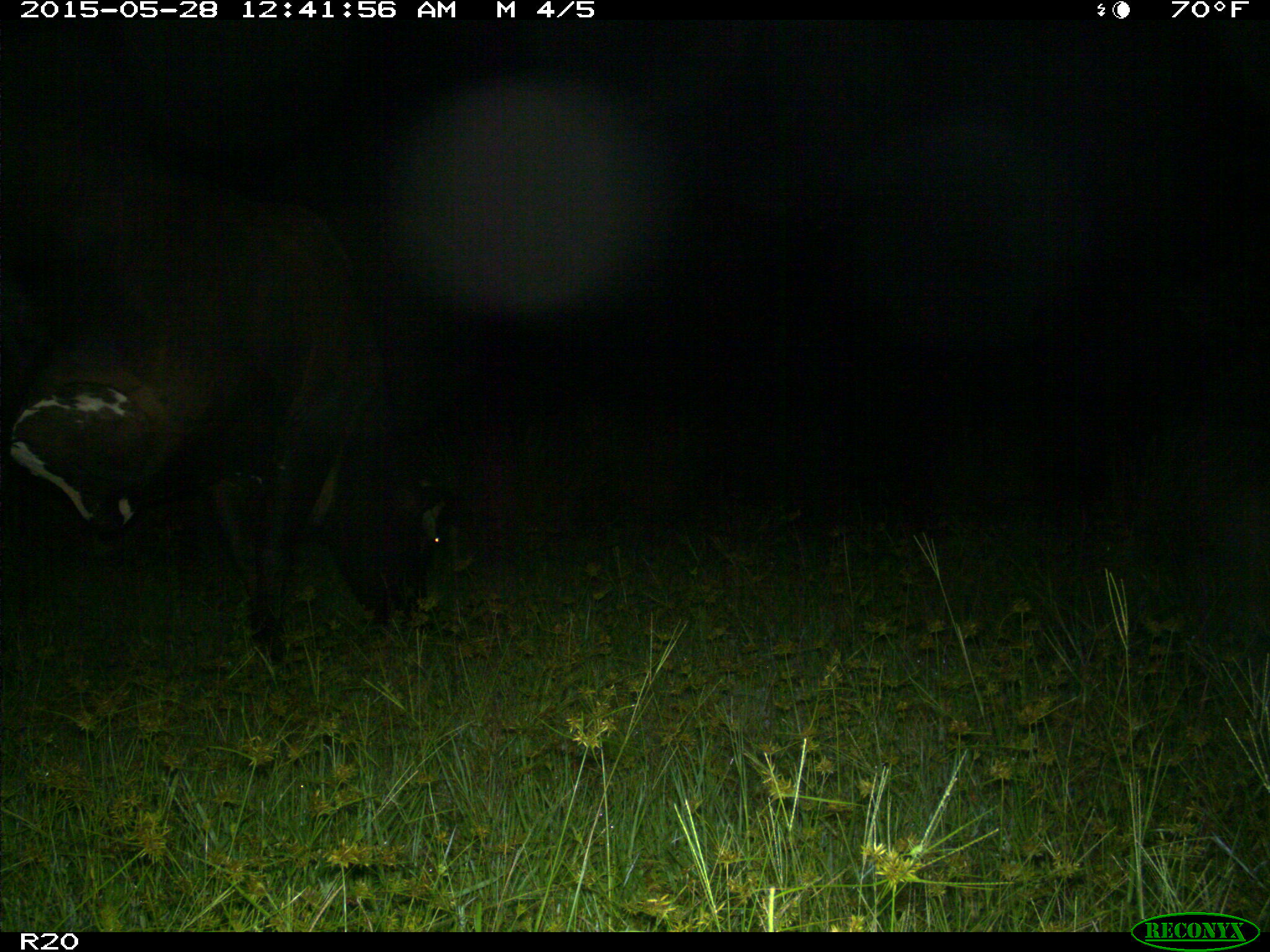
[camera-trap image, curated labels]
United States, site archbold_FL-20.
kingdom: Animalia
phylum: Chordata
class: Mammalia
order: Artiodactyla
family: Bovidae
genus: Bos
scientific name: Bos taurus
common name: domestic cow